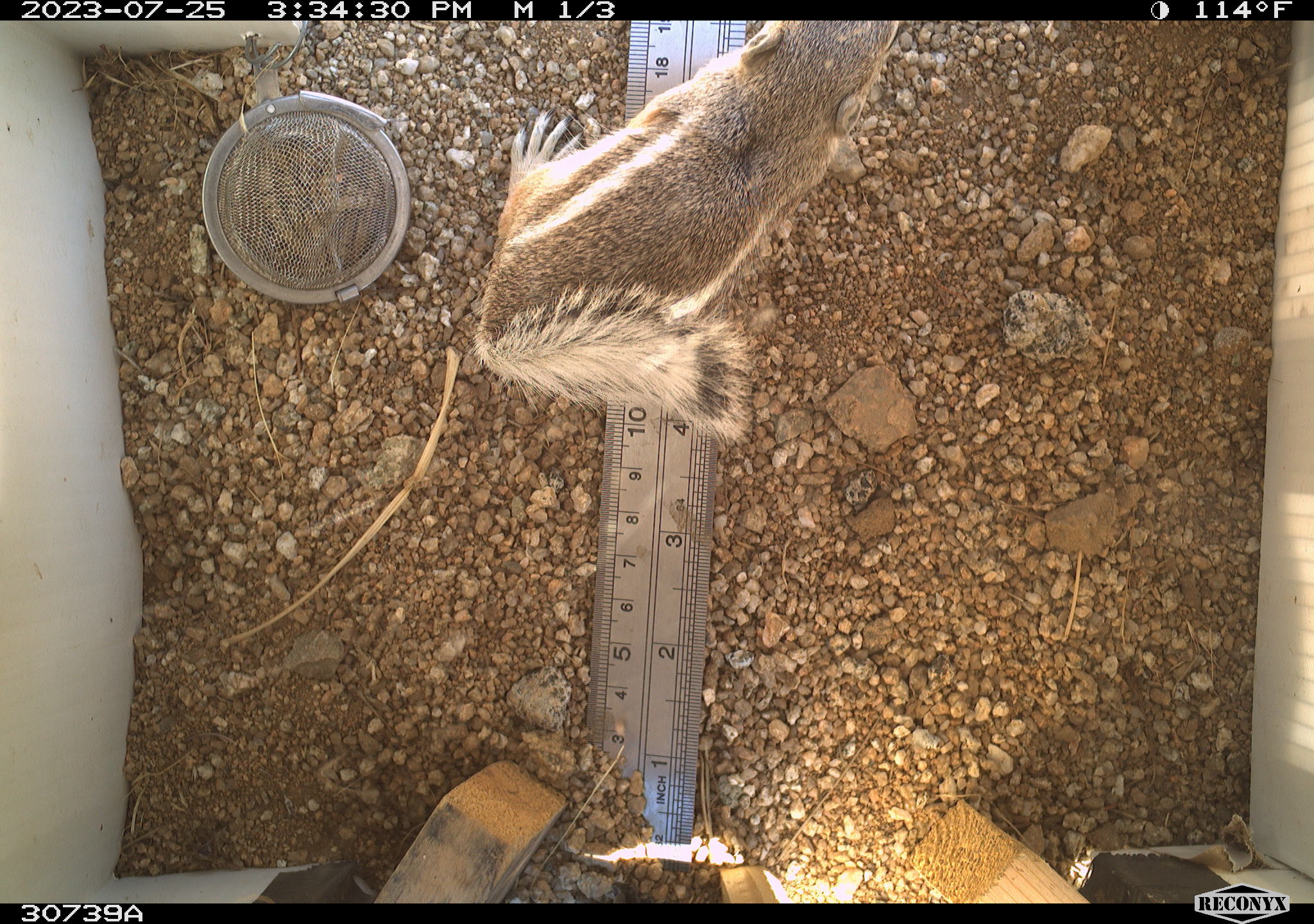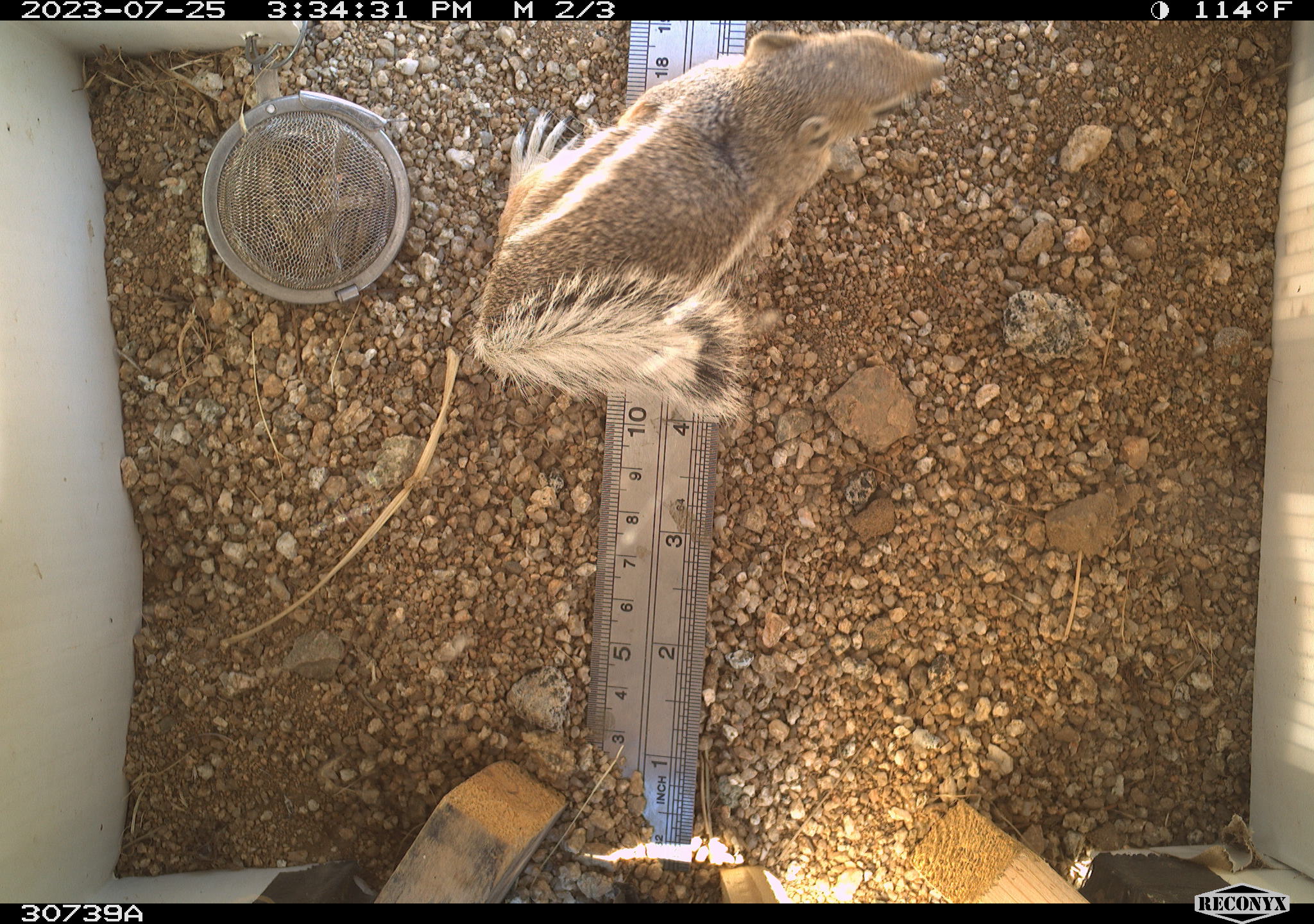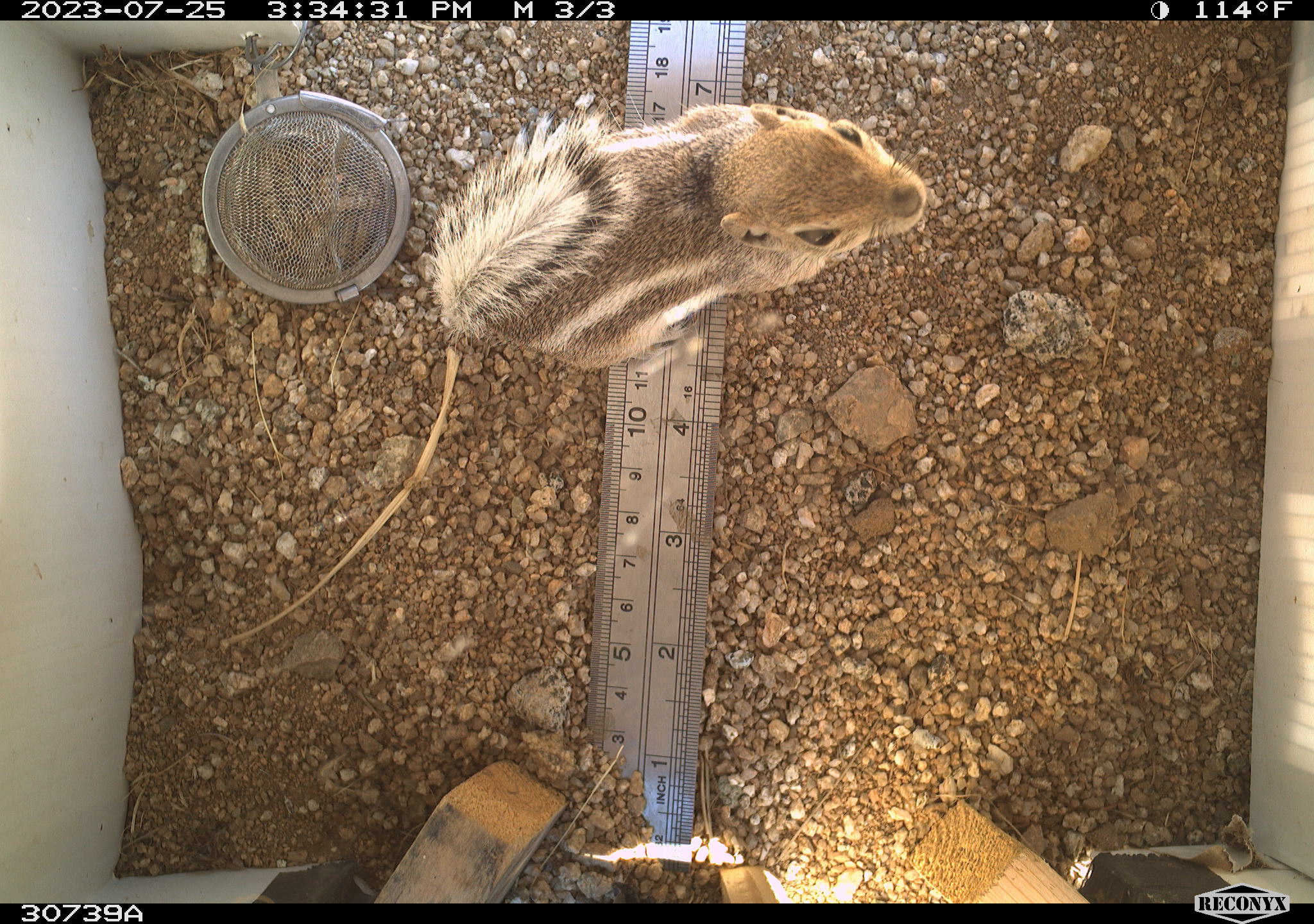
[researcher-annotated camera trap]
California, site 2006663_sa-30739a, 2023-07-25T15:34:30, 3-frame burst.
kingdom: Animalia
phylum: Chordata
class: Mammalia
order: Rodentia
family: Sciuridae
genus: Ammospermophilus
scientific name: Ammospermophilus leucurus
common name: white-tailed antelope squirrel